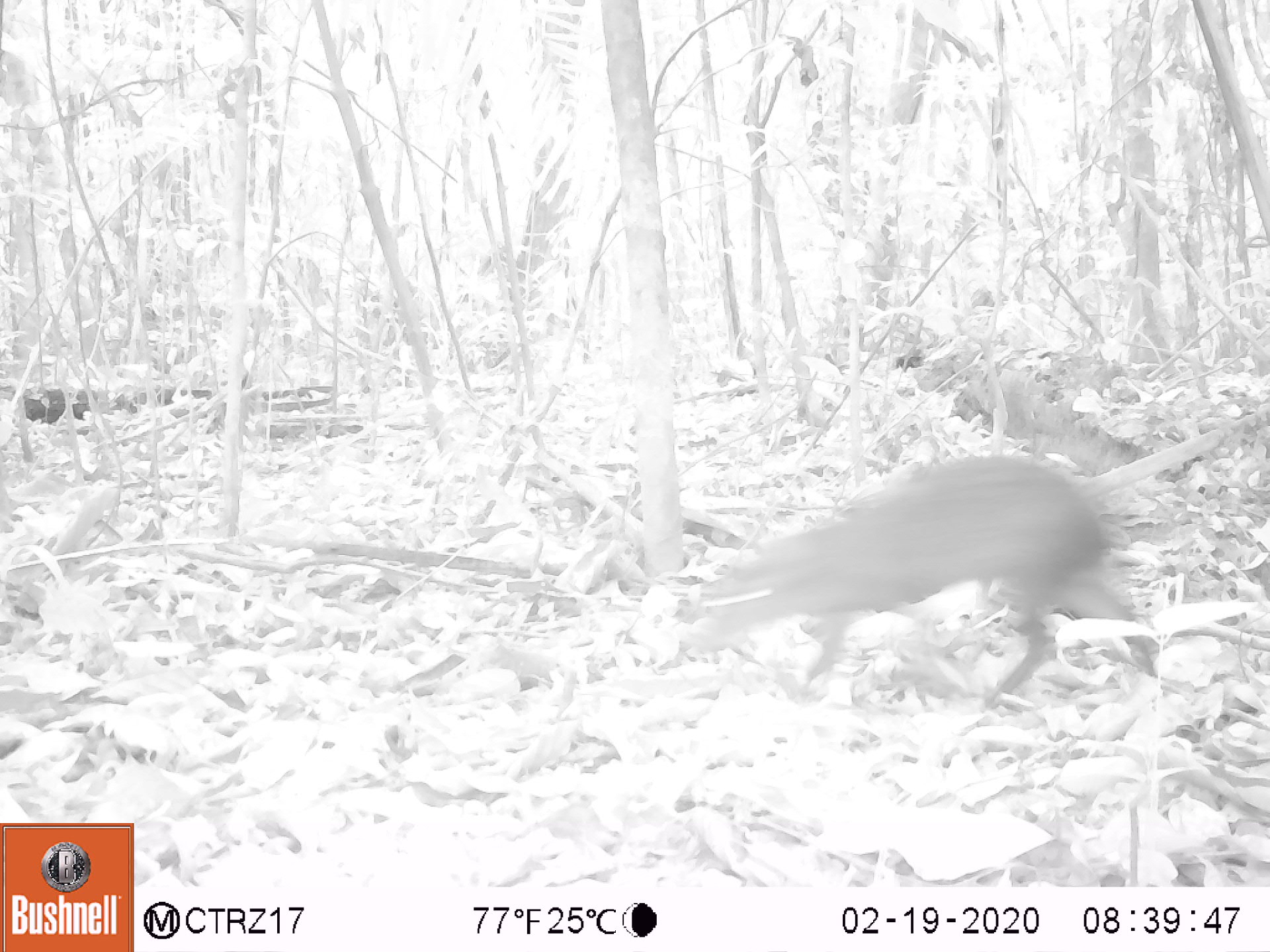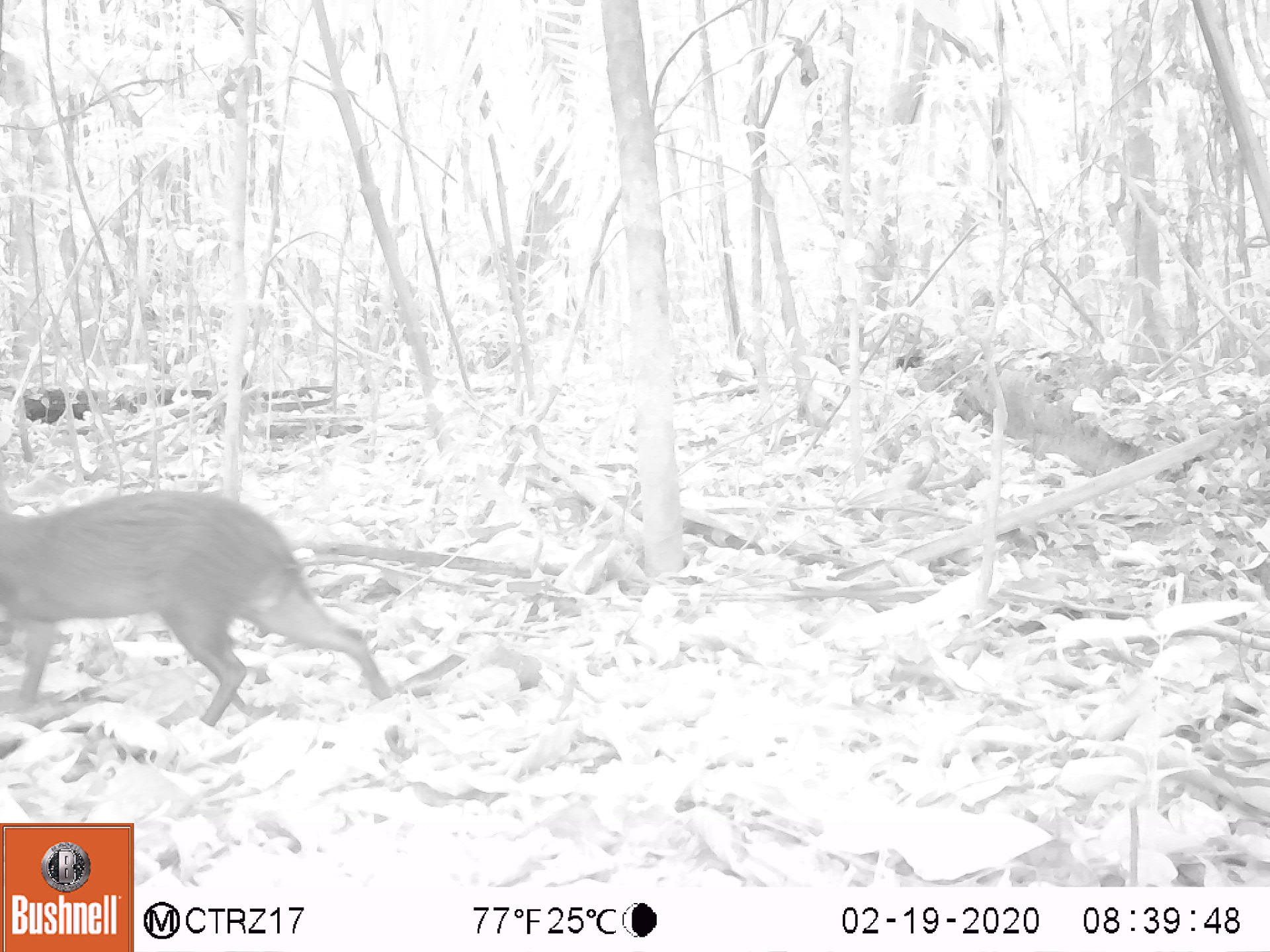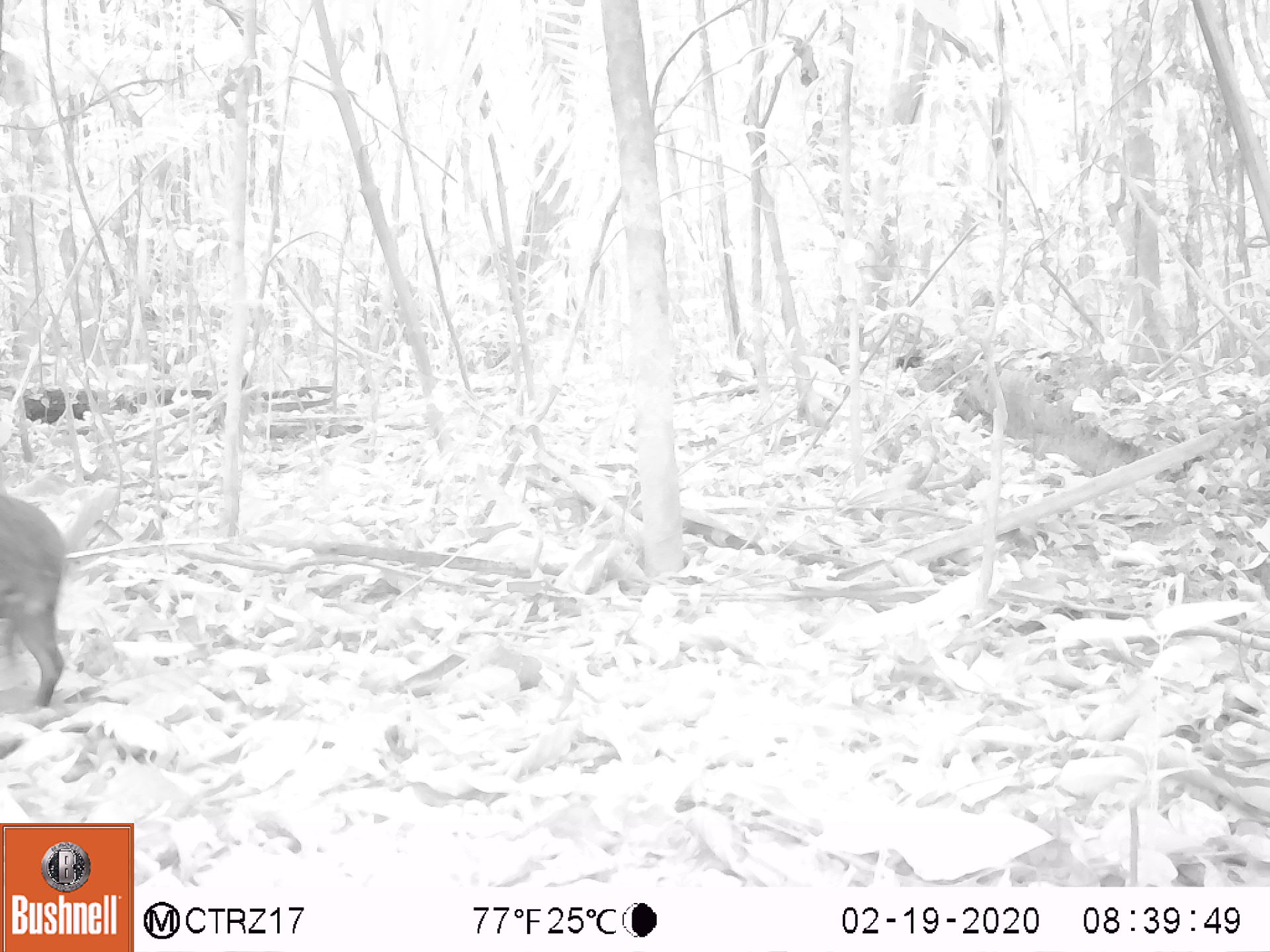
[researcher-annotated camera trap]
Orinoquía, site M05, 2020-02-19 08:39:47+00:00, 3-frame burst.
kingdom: Animalia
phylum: Chordata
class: Mammalia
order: Rodentia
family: Dasyproctidae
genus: Dasyprocta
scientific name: Dasyprocta fuliginosa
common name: black agouti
Black agouti (Dasyprocta fuliginosa).